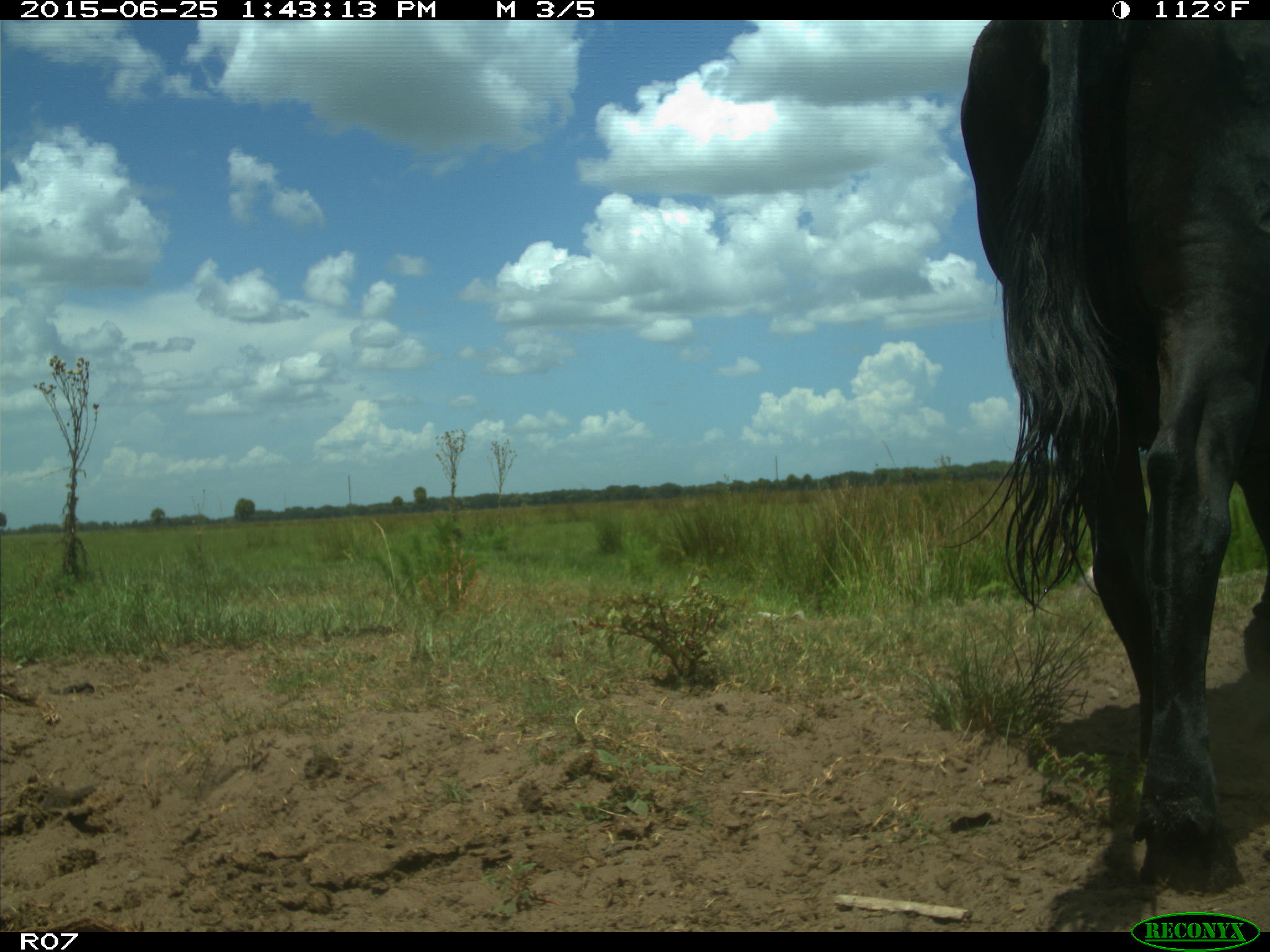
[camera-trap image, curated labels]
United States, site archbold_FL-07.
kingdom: Animalia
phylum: Chordata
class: Mammalia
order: Artiodactyla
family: Bovidae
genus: Bos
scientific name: Bos taurus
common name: domestic cow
Bos taurus (domestic cow).